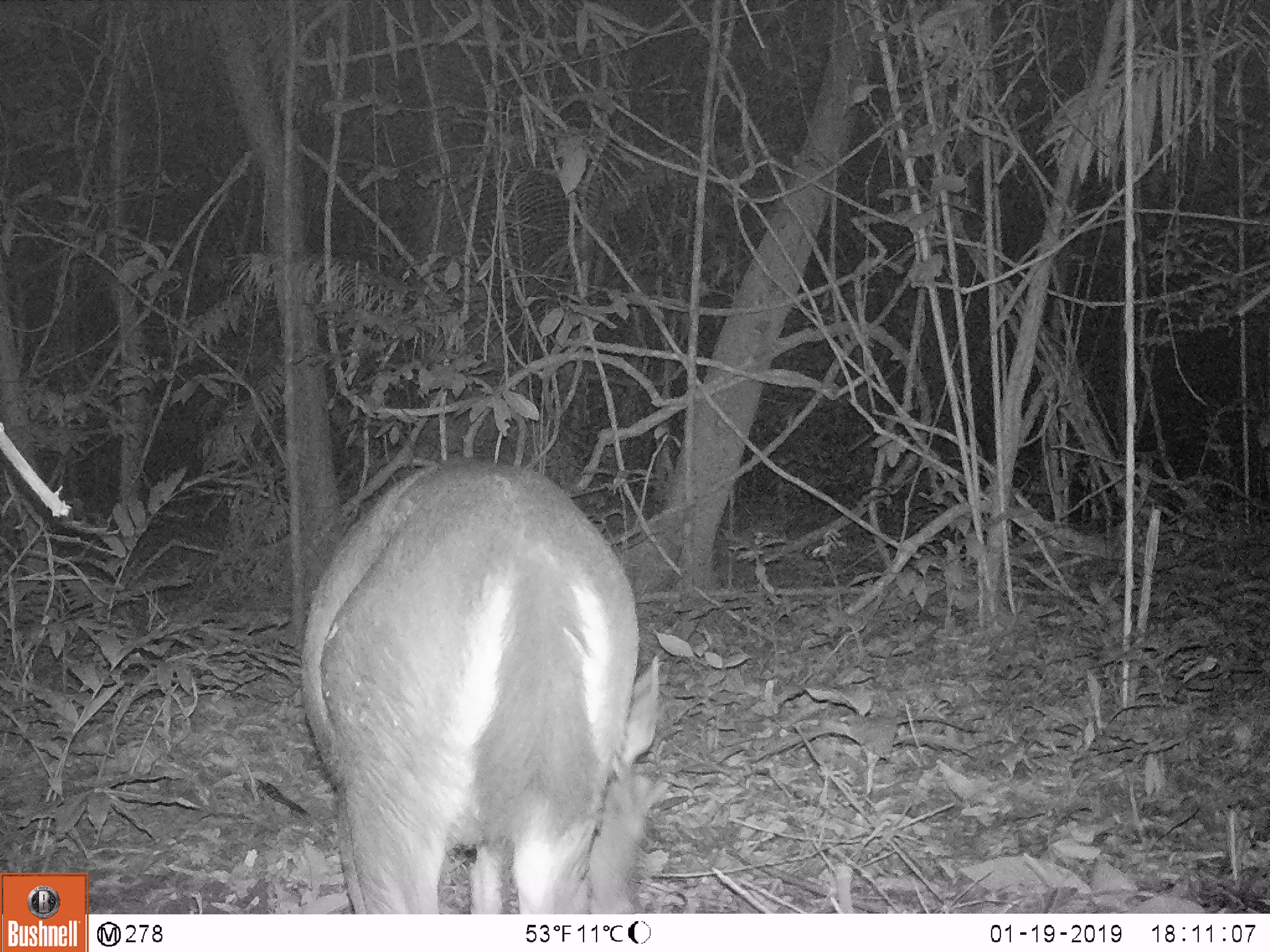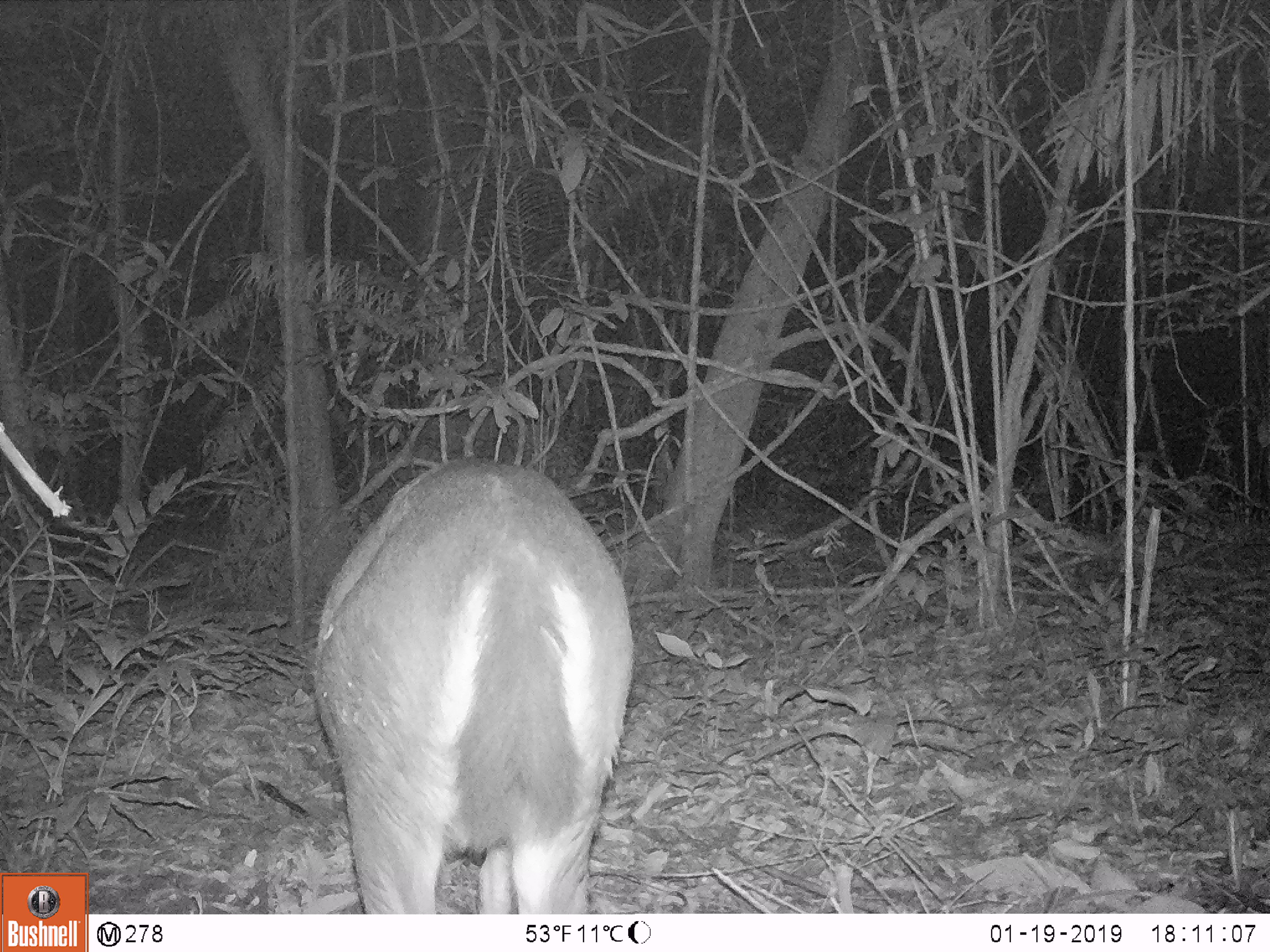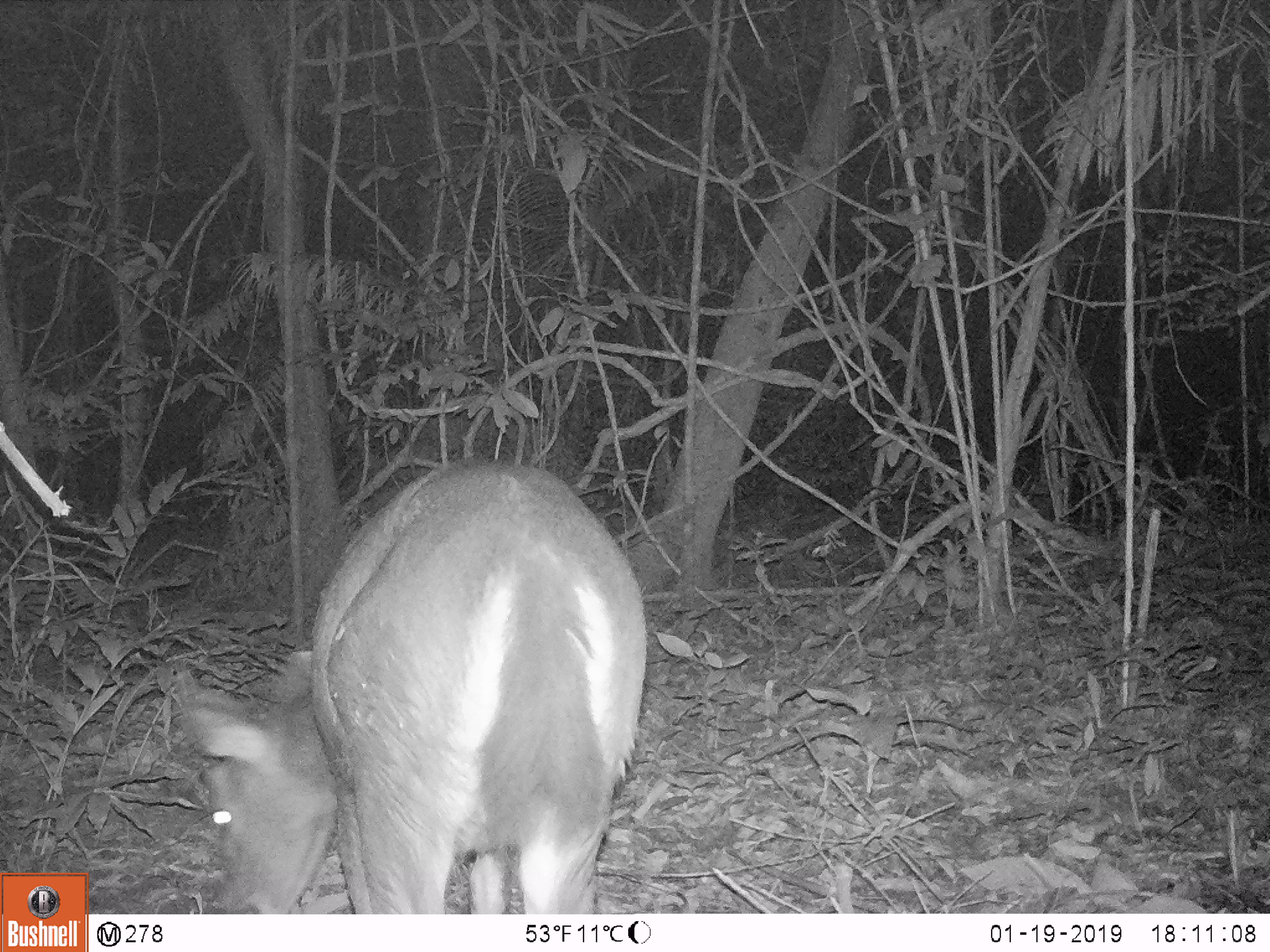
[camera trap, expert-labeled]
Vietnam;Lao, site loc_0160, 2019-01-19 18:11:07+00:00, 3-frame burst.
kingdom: Animalia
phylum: Chordata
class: Mammalia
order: Artiodactyla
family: Cervidae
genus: Rusa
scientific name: Rusa unicolor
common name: sambar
Sambar (Rusa unicolor). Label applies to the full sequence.